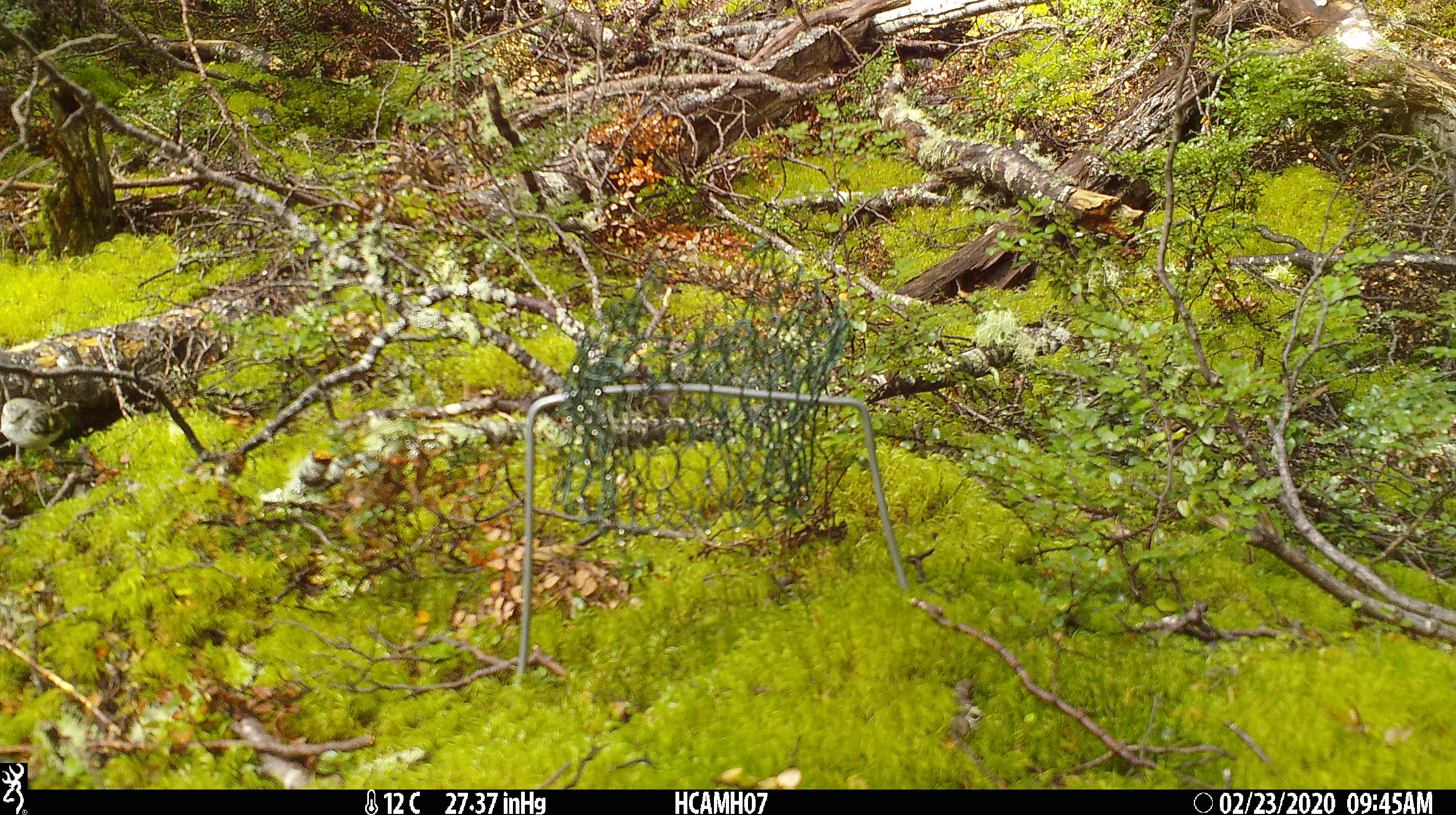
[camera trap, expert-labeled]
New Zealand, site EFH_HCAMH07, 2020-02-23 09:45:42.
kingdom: Animalia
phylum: Chordata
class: Aves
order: Passeriformes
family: Acanthisittidae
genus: Acanthisitta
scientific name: Acanthisitta chloris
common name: rifleman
Rifleman (Acanthisitta chloris).